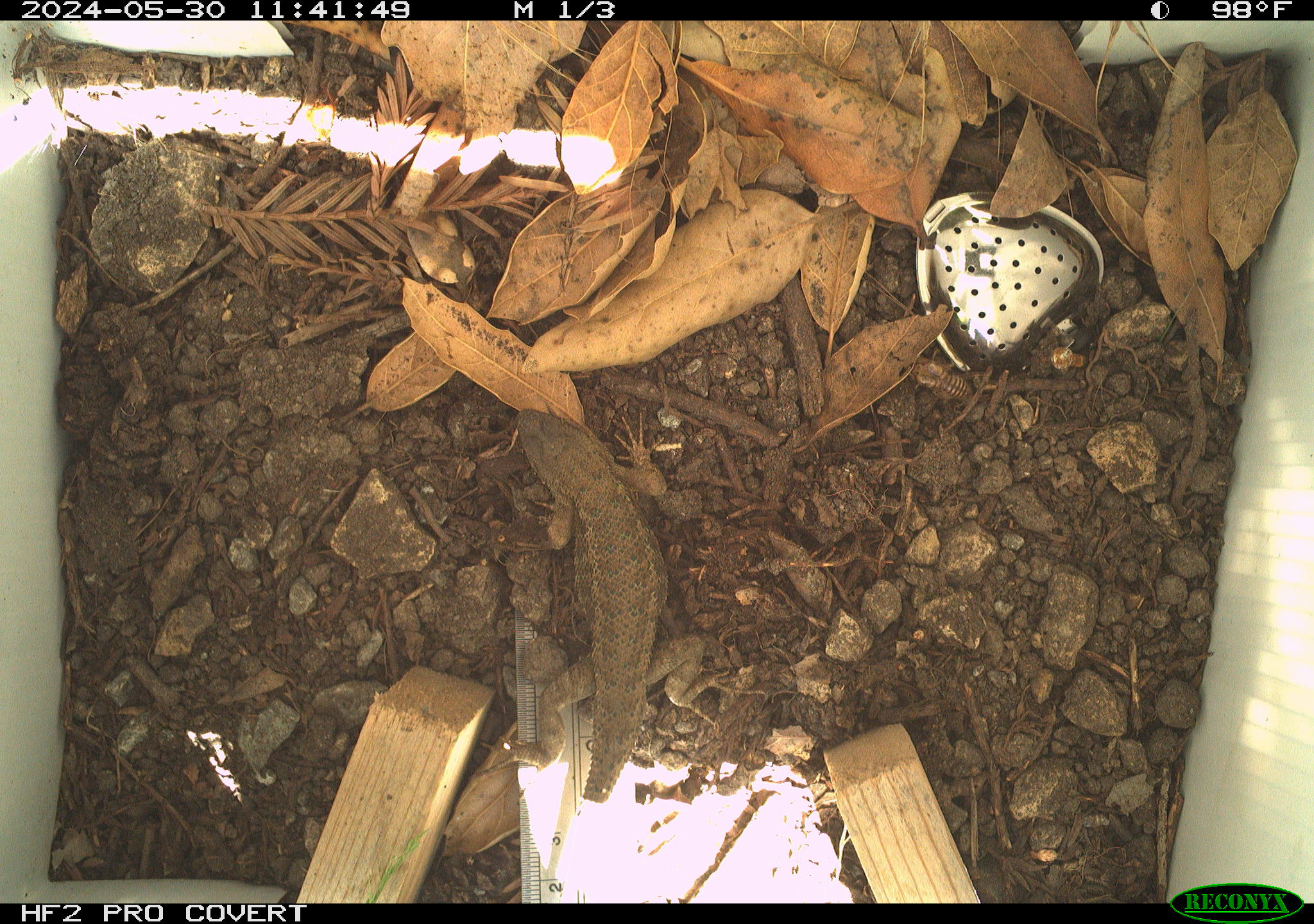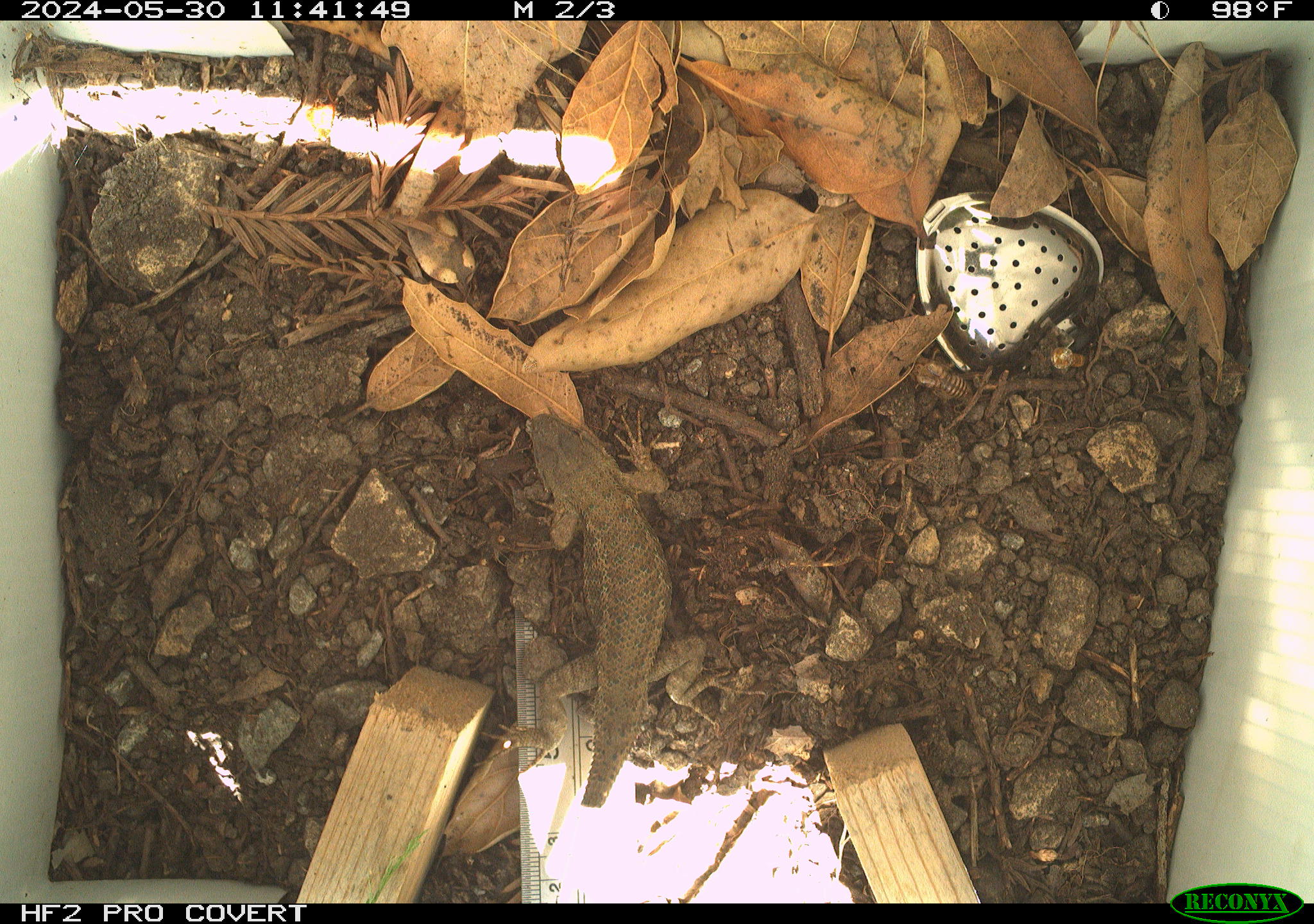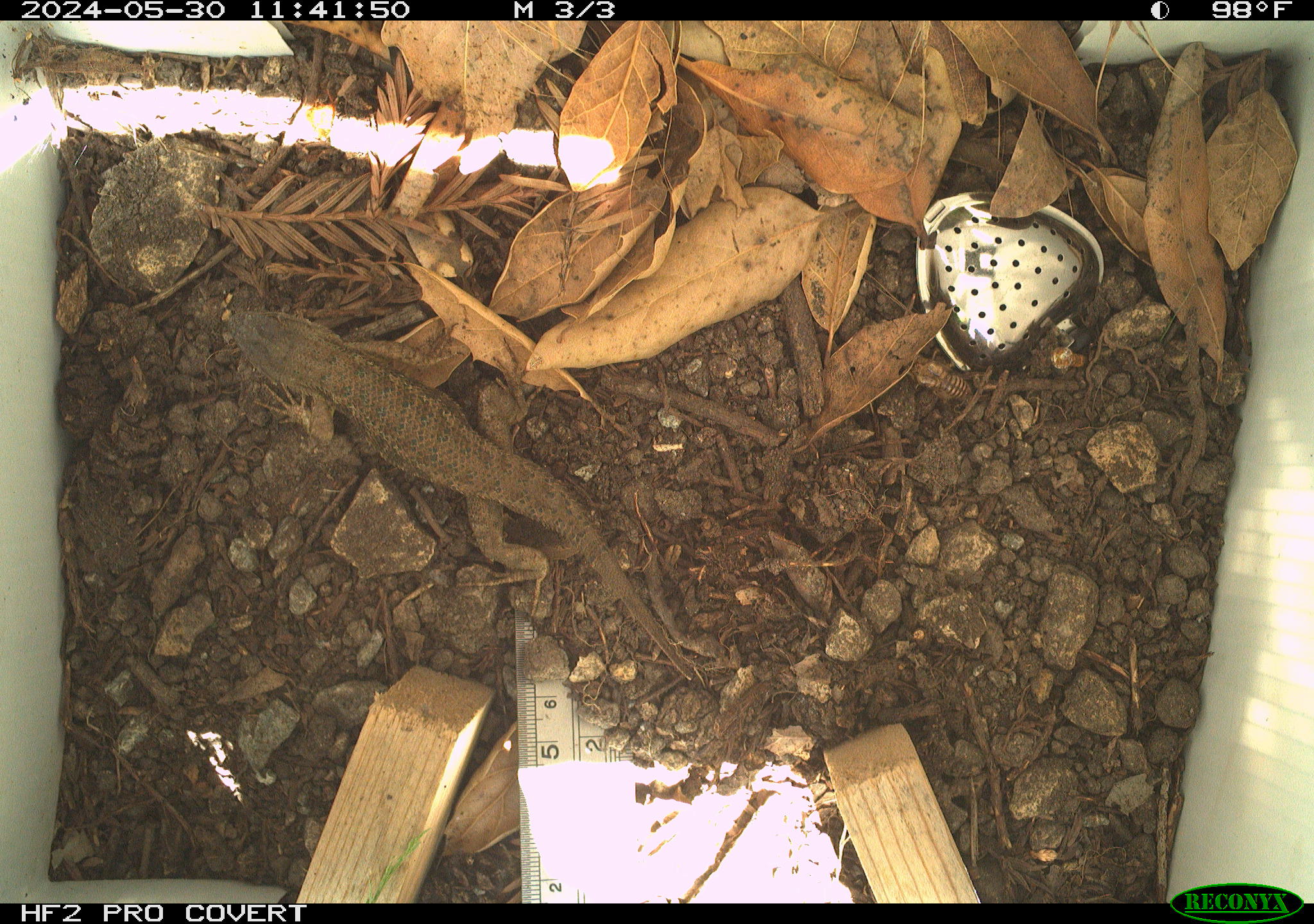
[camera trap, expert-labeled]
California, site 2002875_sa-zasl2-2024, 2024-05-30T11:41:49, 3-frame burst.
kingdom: Animalia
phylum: Chordata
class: Reptilia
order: Squamata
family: Phrynosomatidae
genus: Sceloporus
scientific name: Sceloporus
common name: spiny lizards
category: sceloporus species